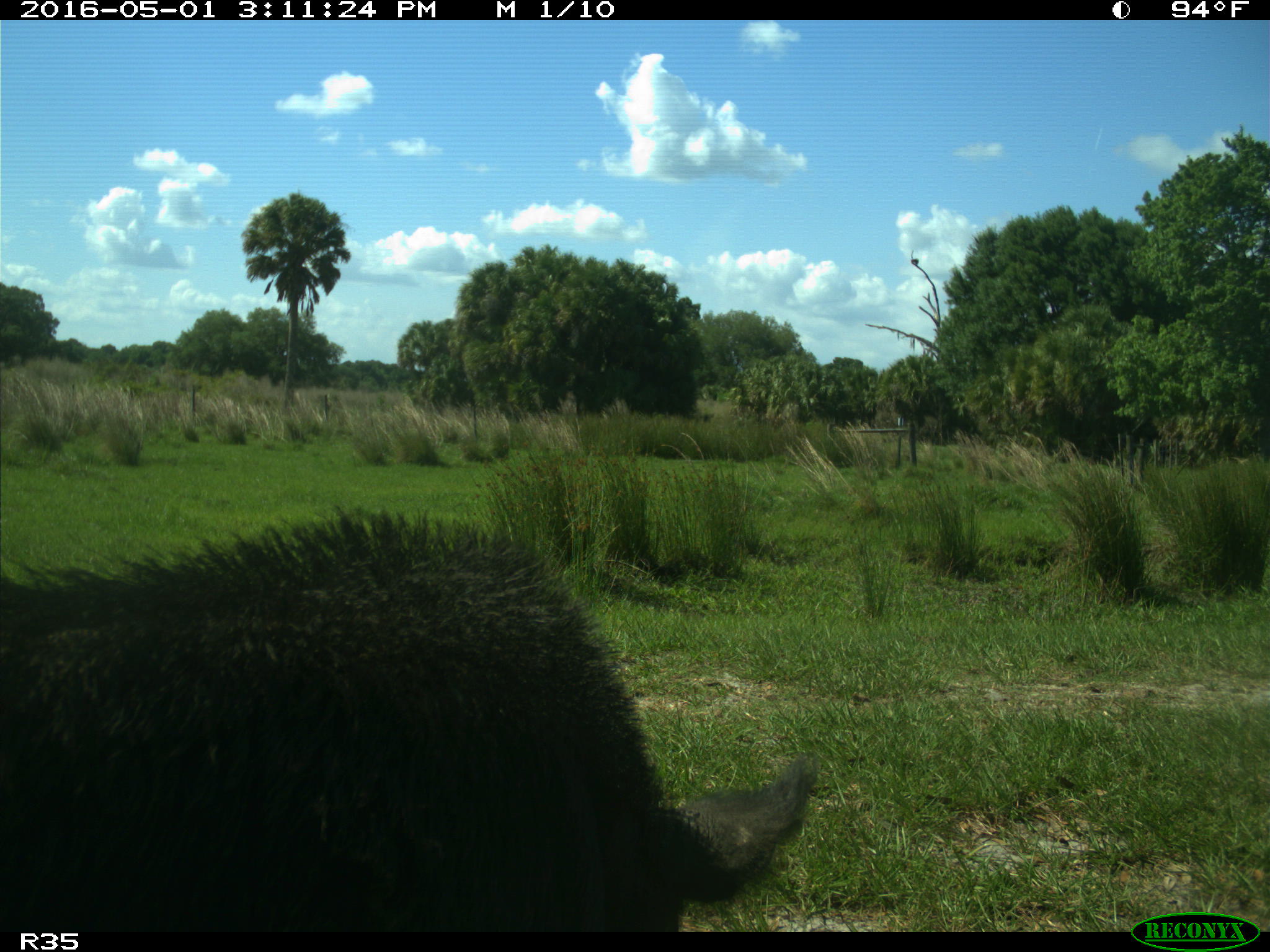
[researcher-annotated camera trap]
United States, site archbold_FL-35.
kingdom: Animalia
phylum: Chordata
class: Mammalia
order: Artiodactyla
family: Suidae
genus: Sus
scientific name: Sus scrofa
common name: wild boar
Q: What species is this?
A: Sus scrofa (wild boar).